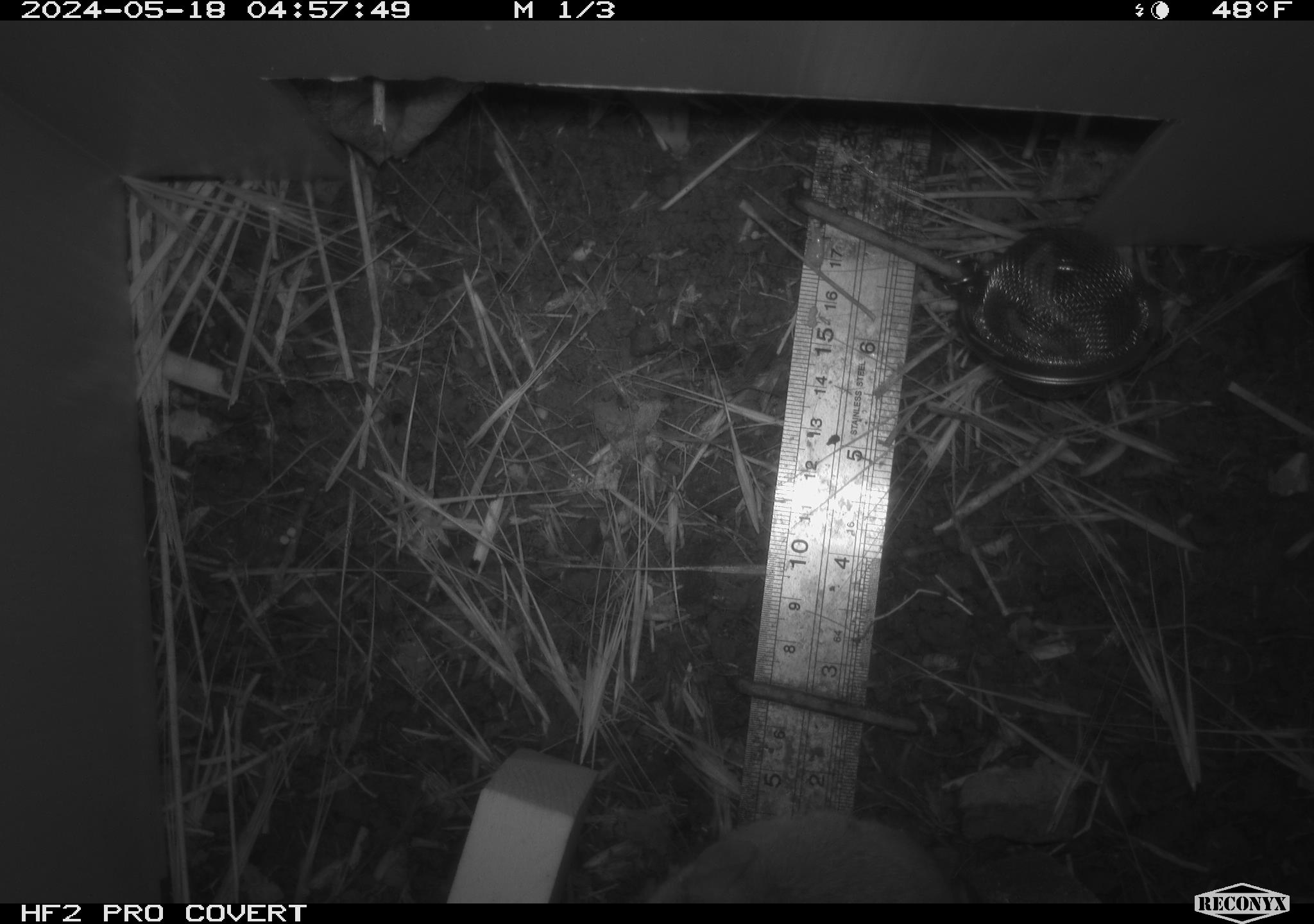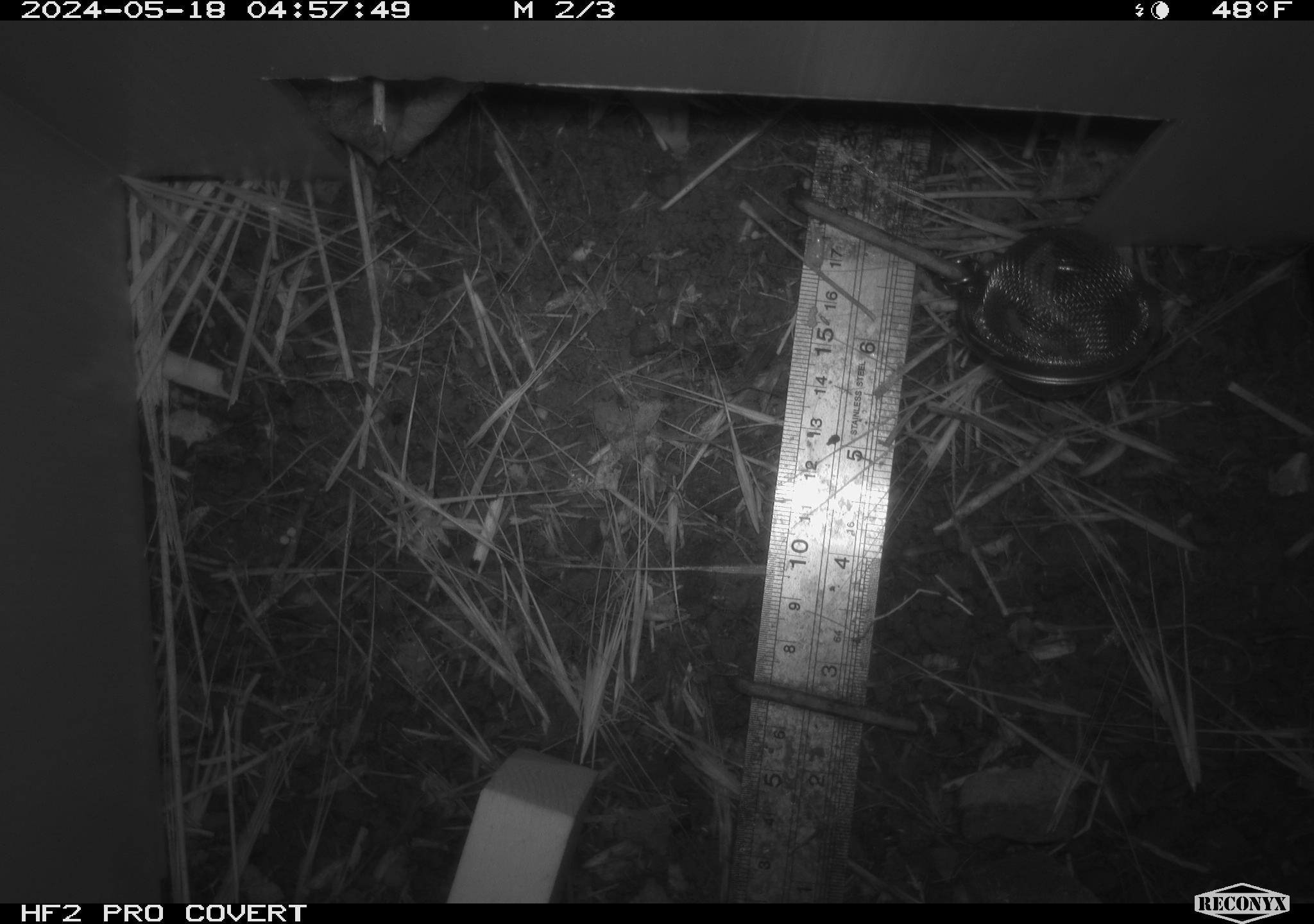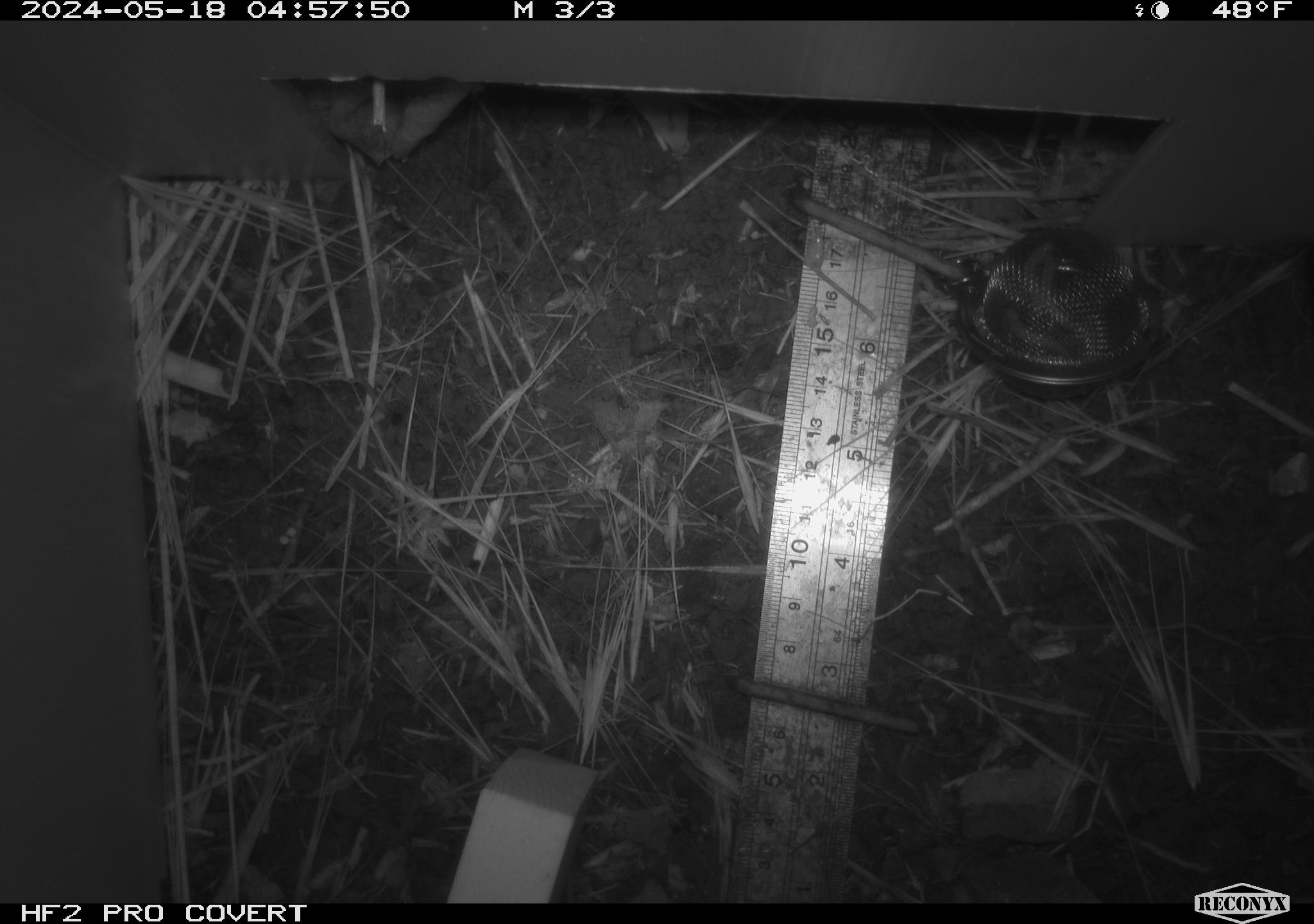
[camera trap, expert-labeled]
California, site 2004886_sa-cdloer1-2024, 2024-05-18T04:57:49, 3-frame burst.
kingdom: Animalia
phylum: Chordata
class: Mammalia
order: Rodentia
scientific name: Rodentia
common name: mouse species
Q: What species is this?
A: Mouse species (Rodentia).